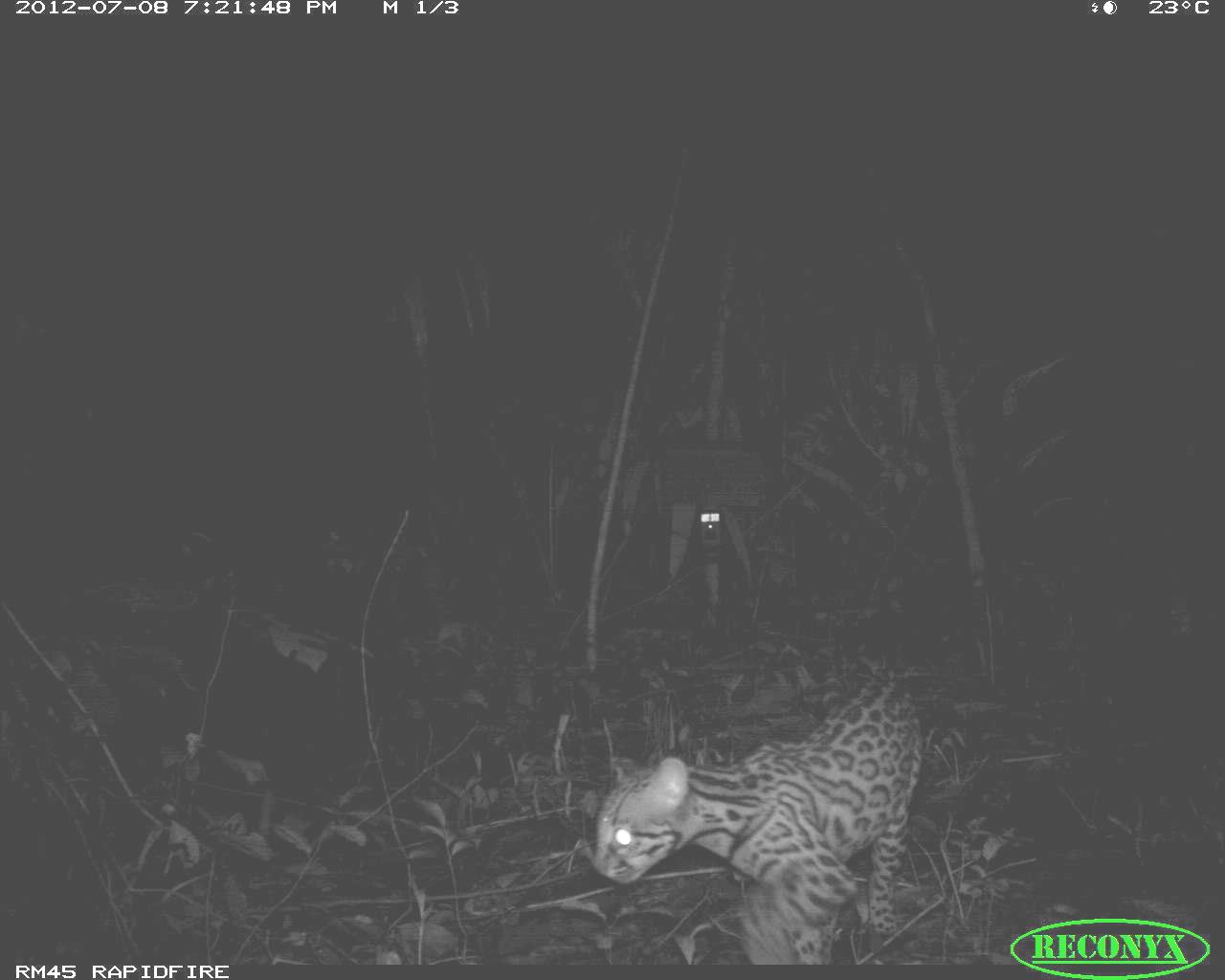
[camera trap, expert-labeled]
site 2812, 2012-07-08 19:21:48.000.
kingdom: Animalia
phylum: Chordata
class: Mammalia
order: Carnivora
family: Felidae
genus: Leopardus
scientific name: Leopardus pardalis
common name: ocelot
Leopardus pardalis (ocelot), count 1, age adult.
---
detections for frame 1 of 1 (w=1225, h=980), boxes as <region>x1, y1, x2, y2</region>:
leopardus pardalis: <region>589, 672, 924, 967</region>